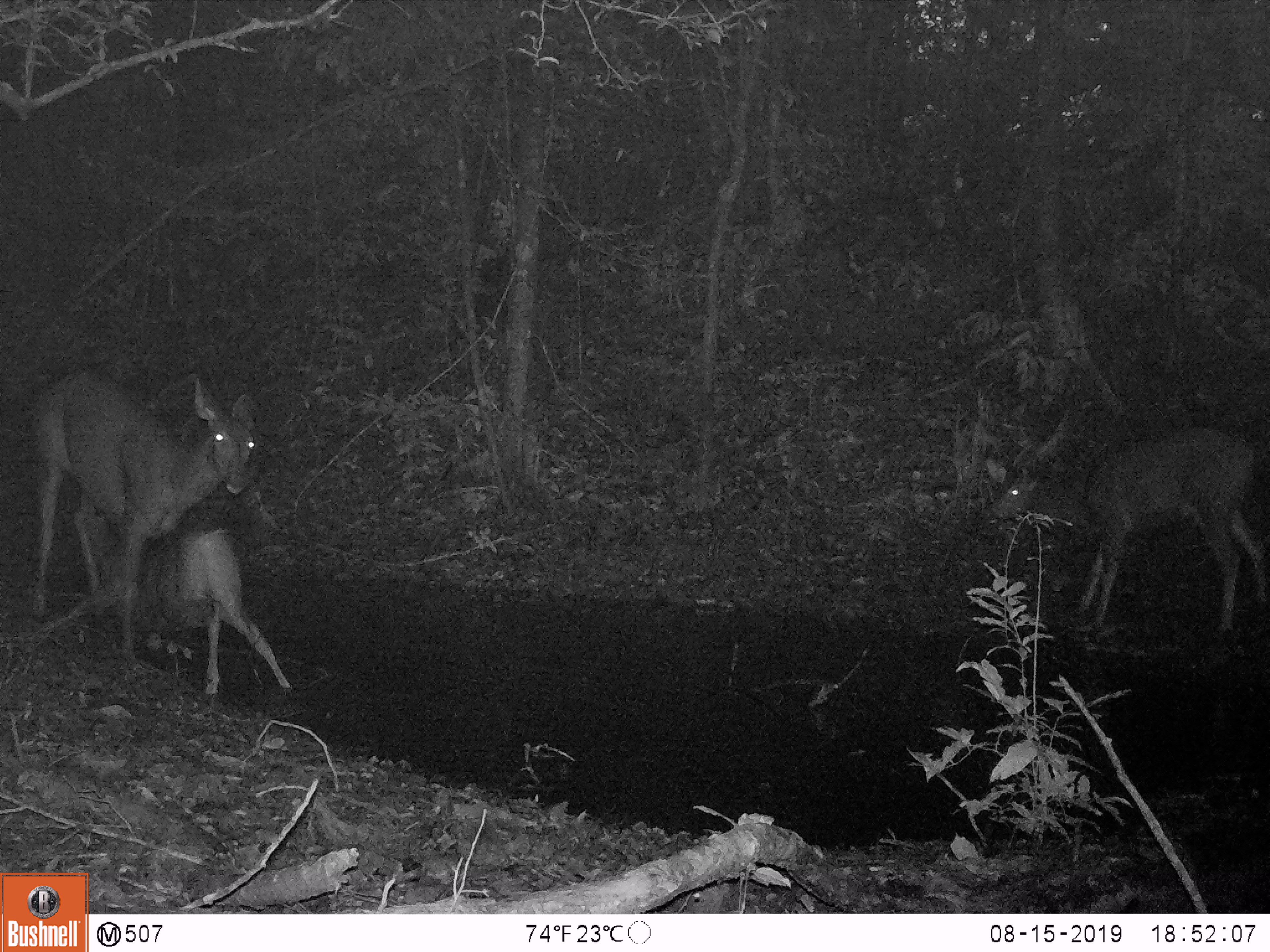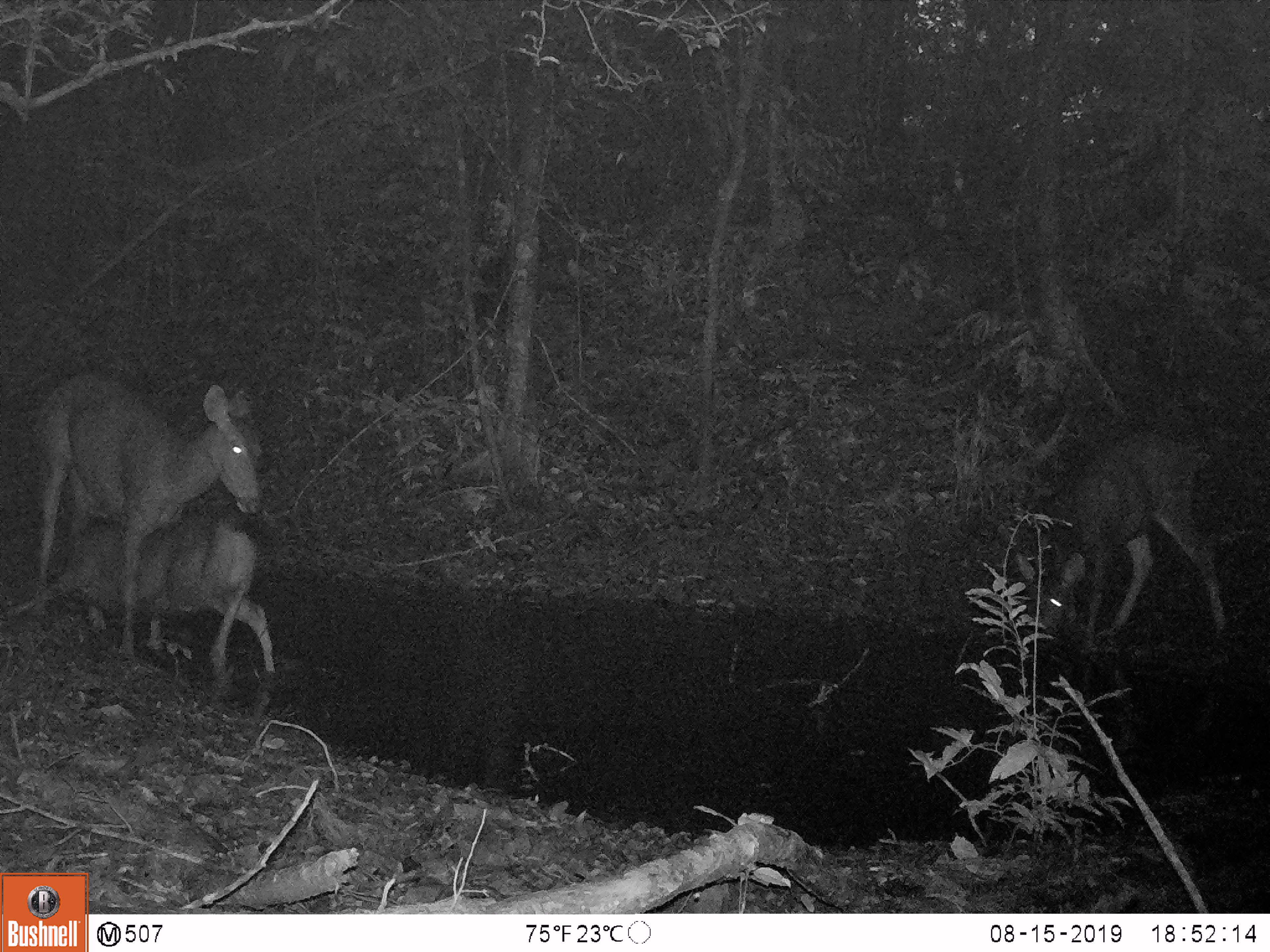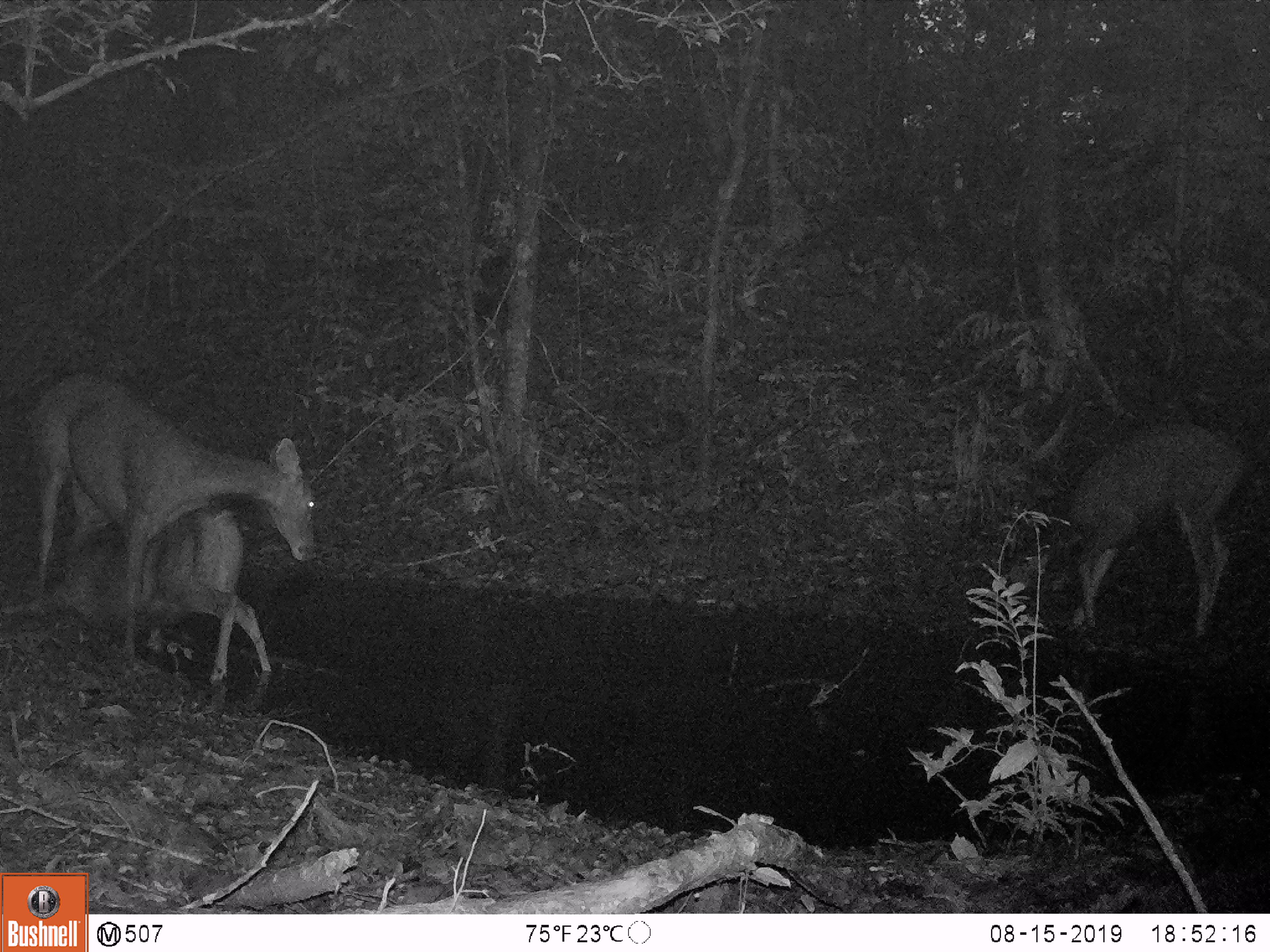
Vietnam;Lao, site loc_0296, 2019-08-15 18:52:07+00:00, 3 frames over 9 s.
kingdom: Animalia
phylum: Chordata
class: Mammalia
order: Artiodactyla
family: Cervidae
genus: Rusa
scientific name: Rusa unicolor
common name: sambar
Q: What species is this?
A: Sambar (Rusa unicolor).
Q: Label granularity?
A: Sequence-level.